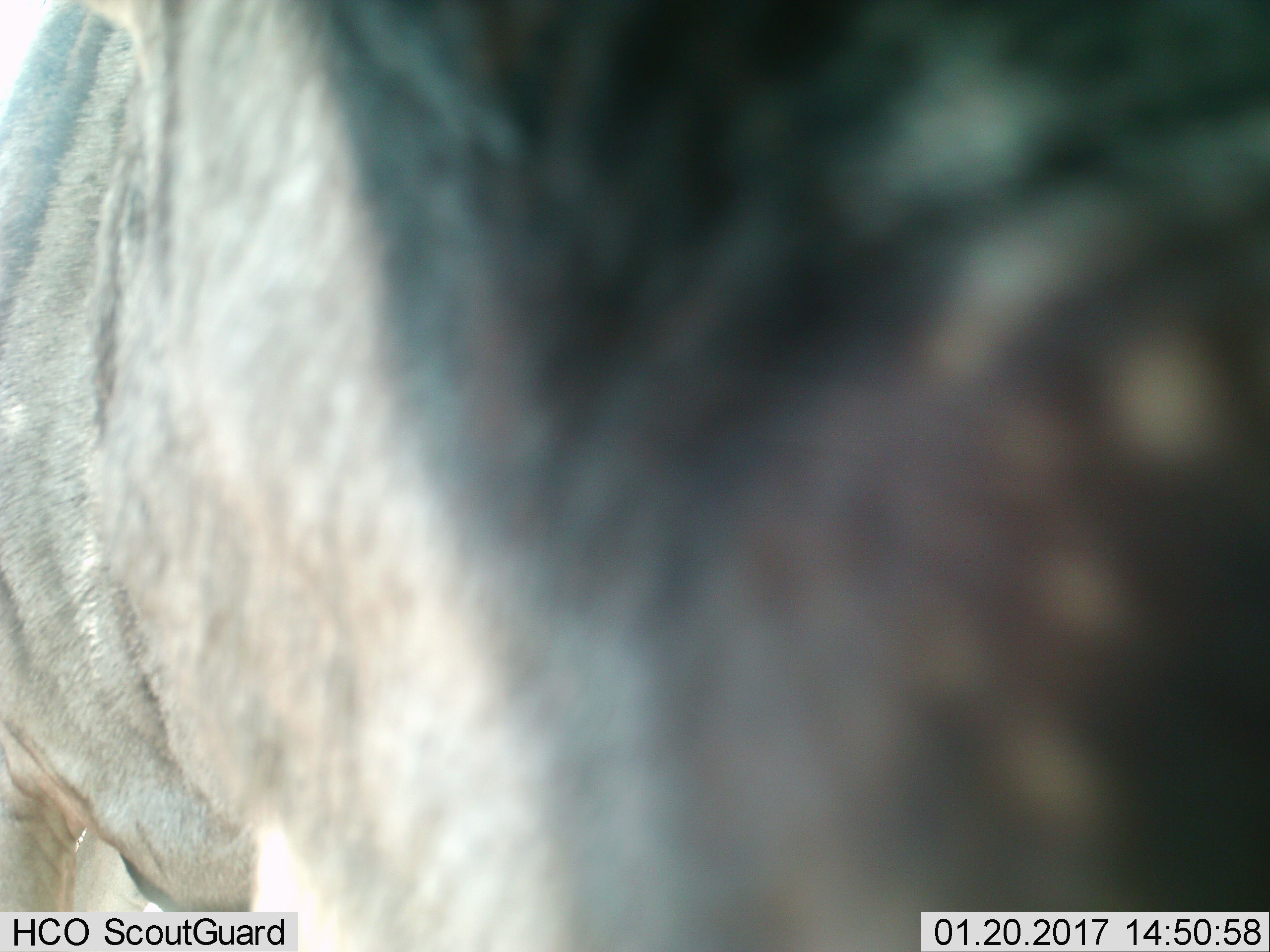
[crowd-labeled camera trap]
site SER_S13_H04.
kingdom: Animalia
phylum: Chordata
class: Mammalia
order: Artiodactyla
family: Bovidae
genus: Connochaetes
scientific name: Connochaetes taurinus taurinus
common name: blue wildebeest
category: wildebeestblue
Wildebeestblue (blue wildebeest) (Connochaetes taurinus taurinus), count 1. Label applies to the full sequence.